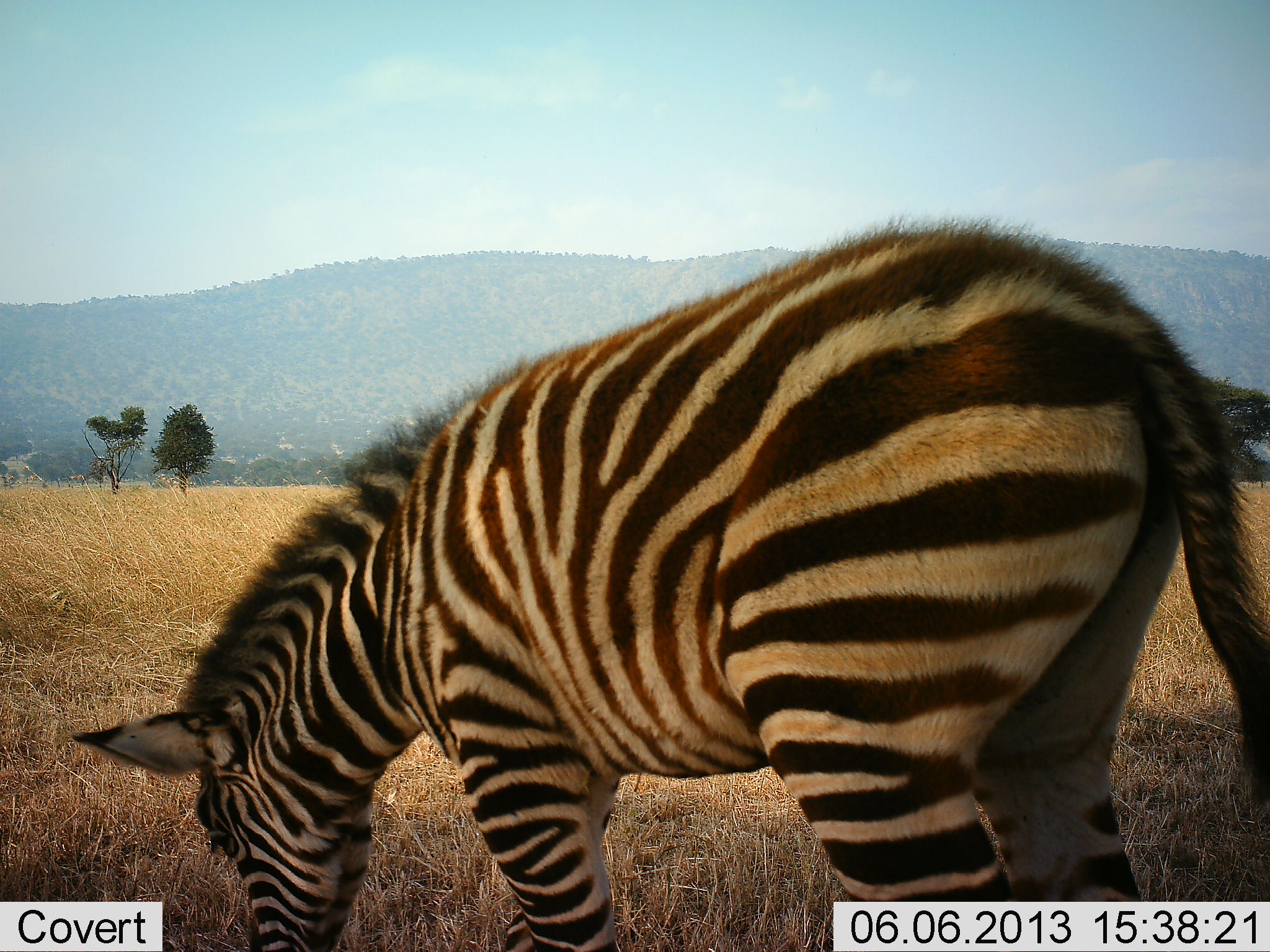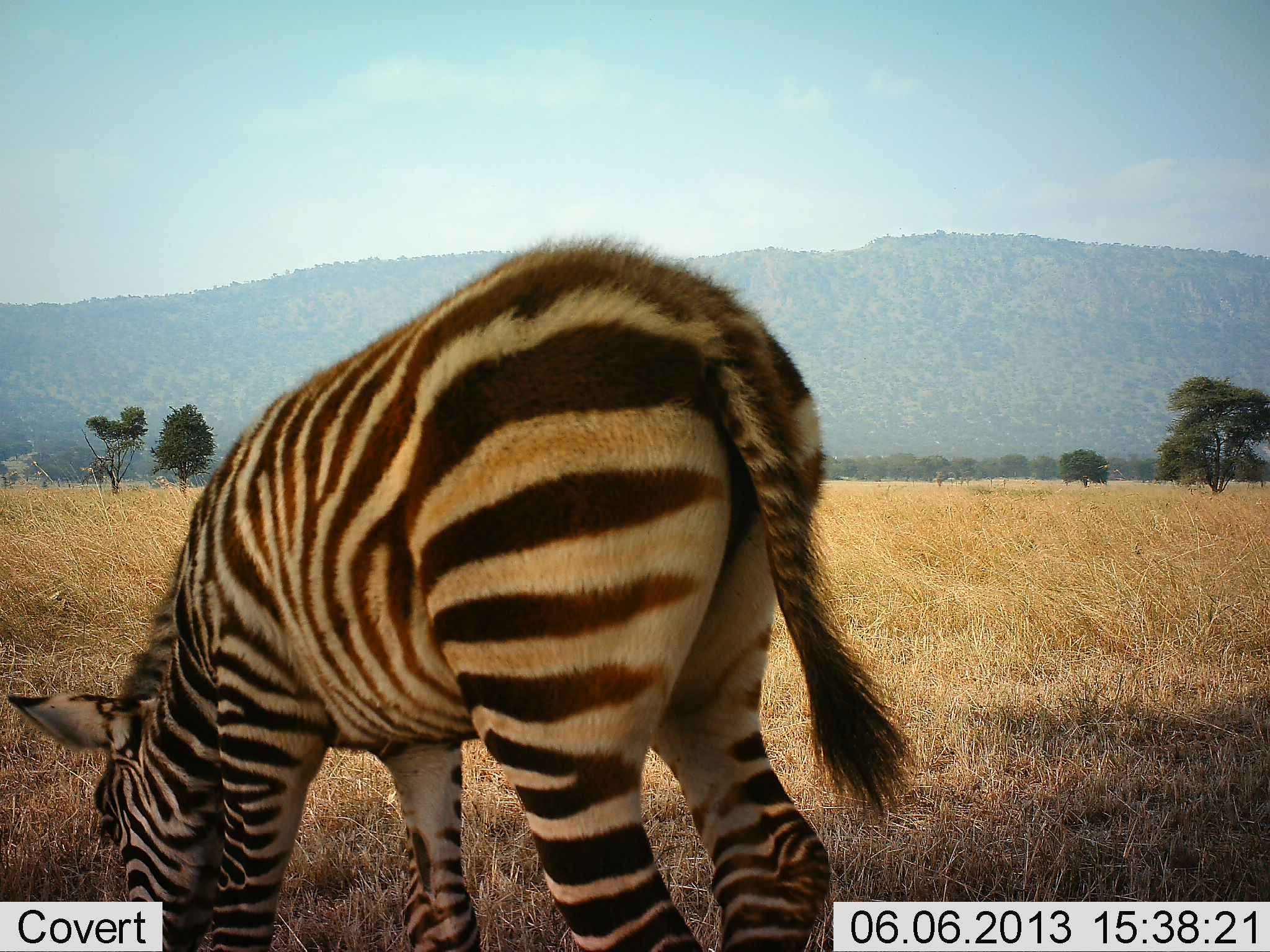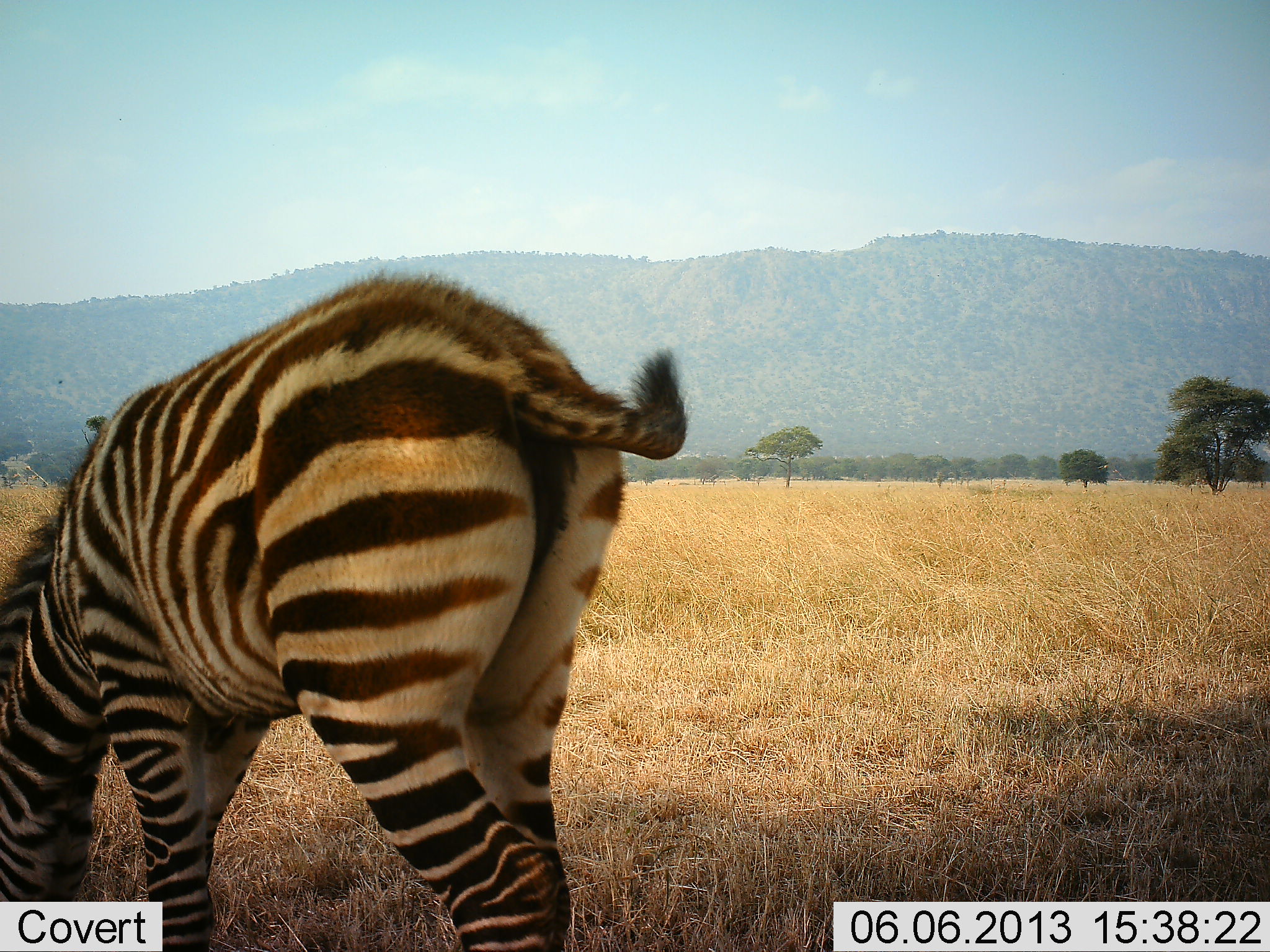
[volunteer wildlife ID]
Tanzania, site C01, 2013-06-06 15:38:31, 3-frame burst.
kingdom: Animalia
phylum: Chordata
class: Mammalia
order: Perissodactyla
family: Equidae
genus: Equus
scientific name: Equus quagga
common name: plains zebra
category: zebra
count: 1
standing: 4%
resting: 0%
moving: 22%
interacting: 0%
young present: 17%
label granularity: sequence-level